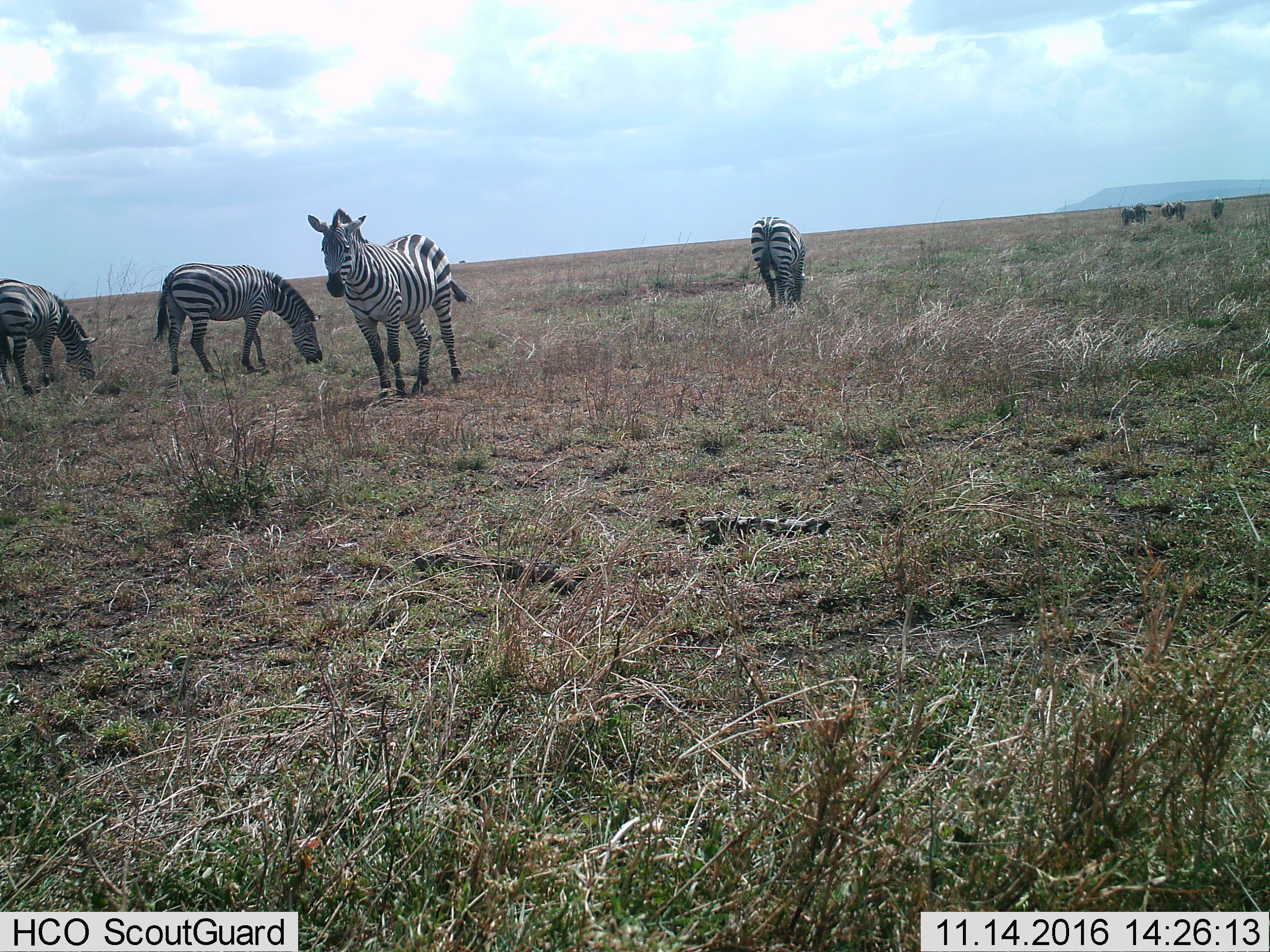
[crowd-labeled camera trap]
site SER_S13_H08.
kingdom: Animalia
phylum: Chordata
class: Mammalia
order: Perissodactyla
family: Equidae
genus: Equus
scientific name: Equus quagga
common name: plains zebra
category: zebraplains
Zebraplains (plains zebra) (Equus quagga), count 9. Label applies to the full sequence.